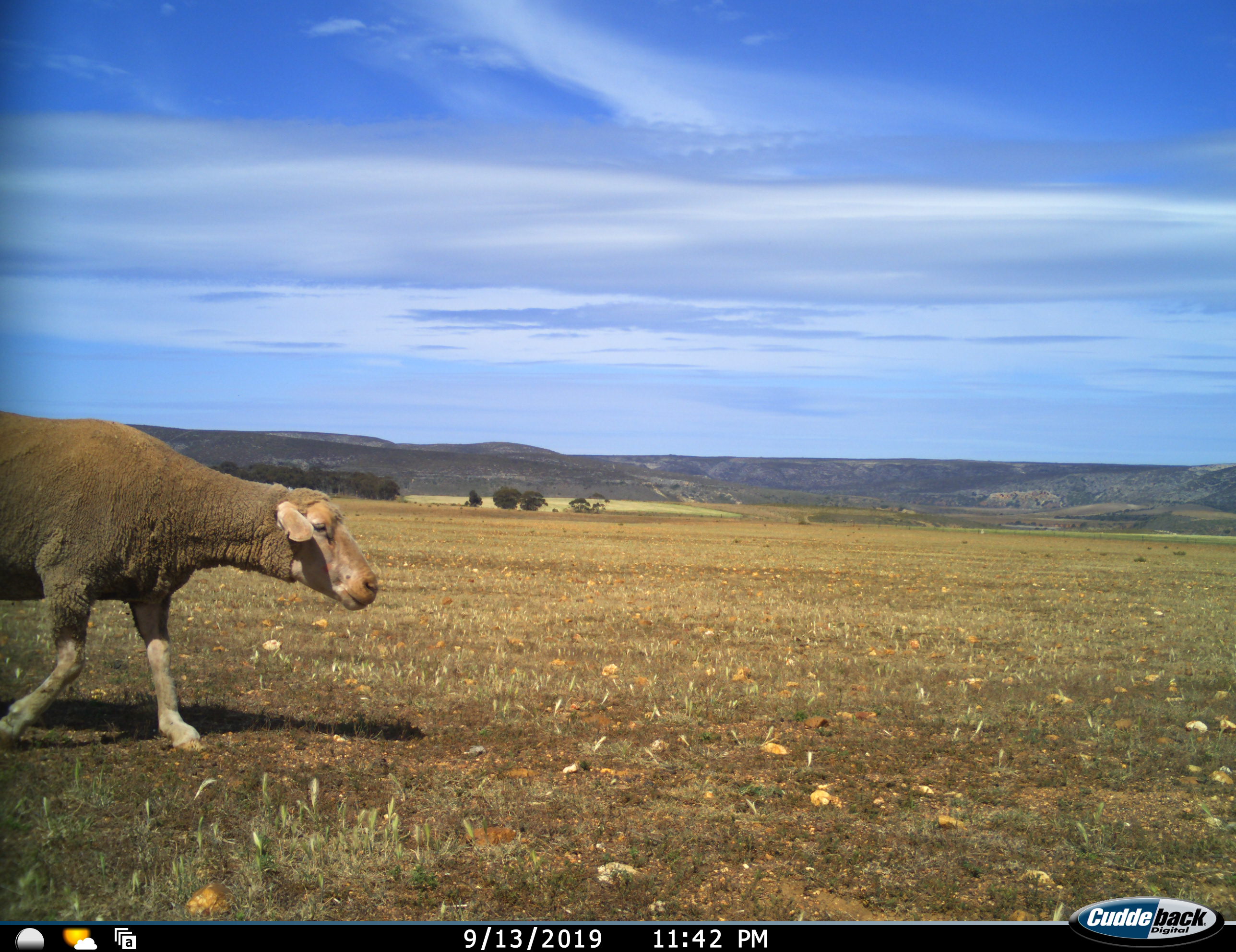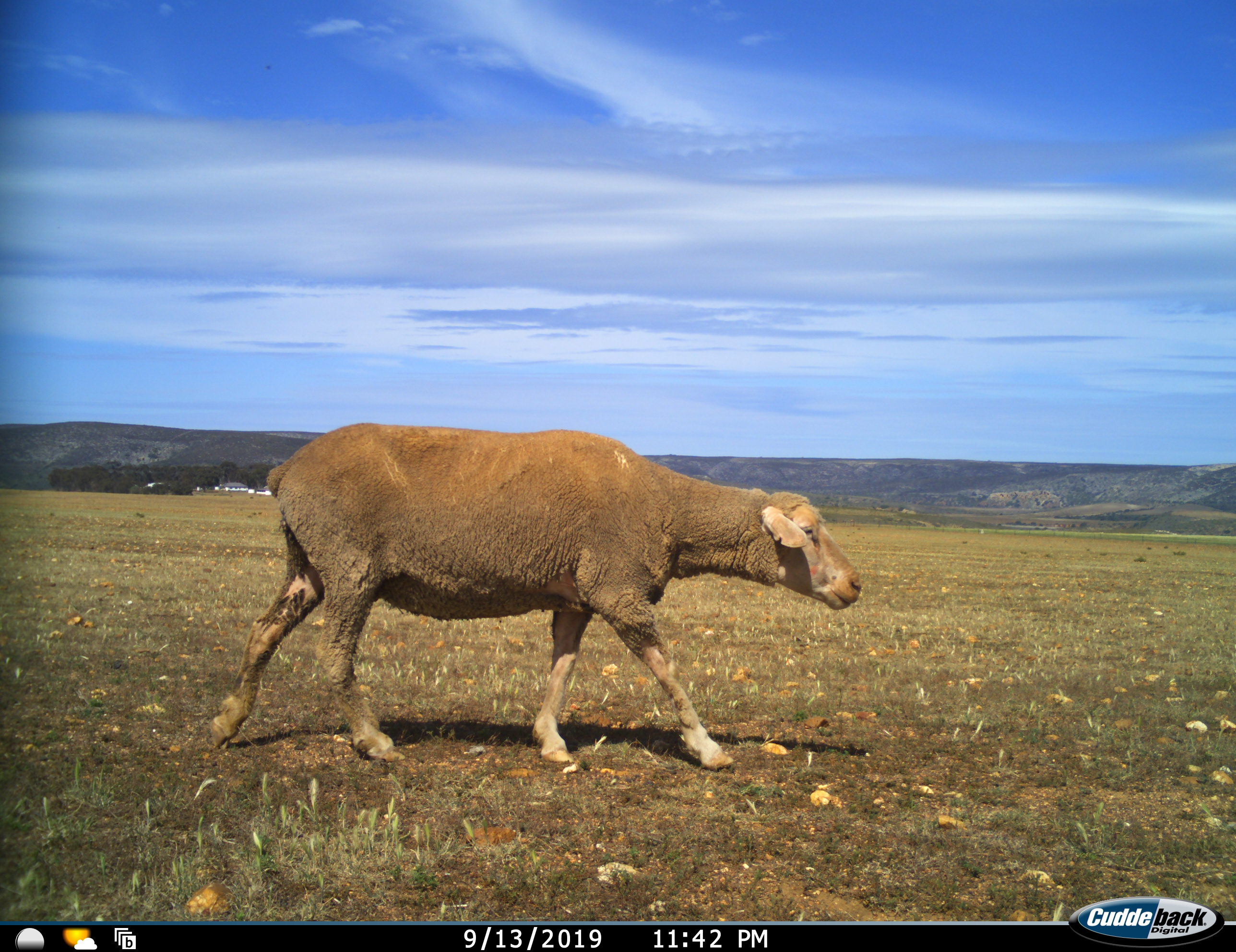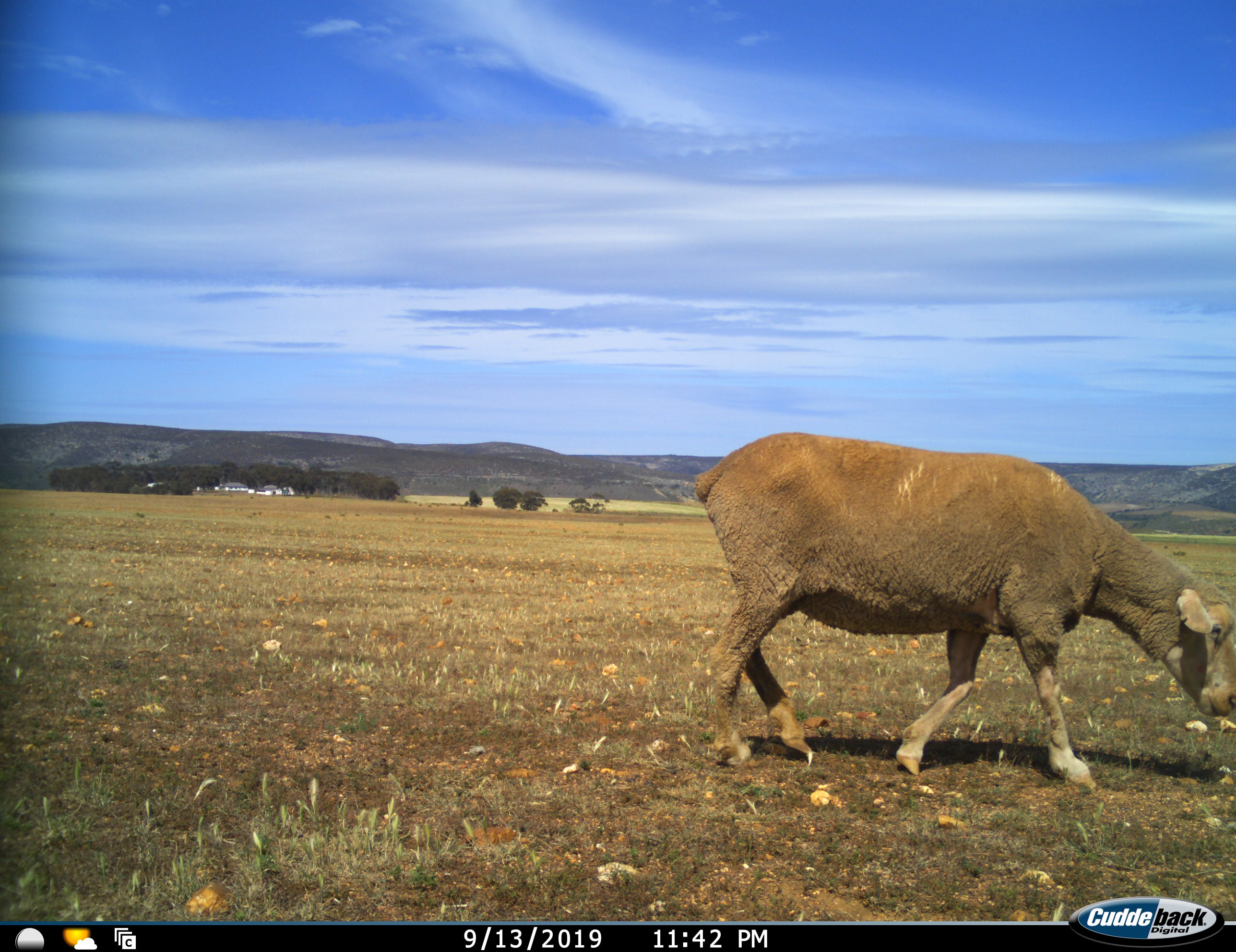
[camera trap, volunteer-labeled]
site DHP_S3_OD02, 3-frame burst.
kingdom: Animalia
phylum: Chordata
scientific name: Vertebrata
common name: domestic animal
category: domesticanimal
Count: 1.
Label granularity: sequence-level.